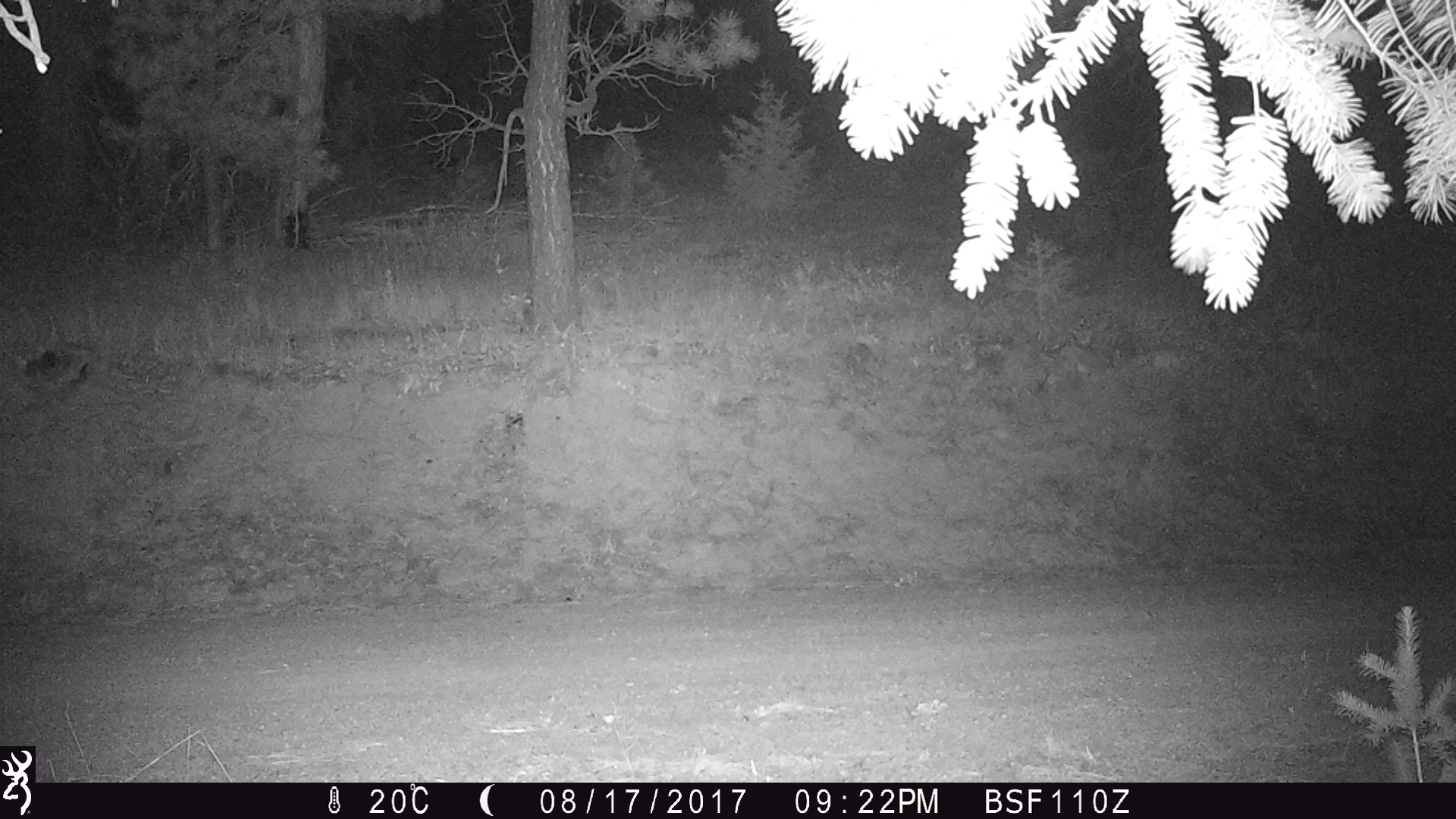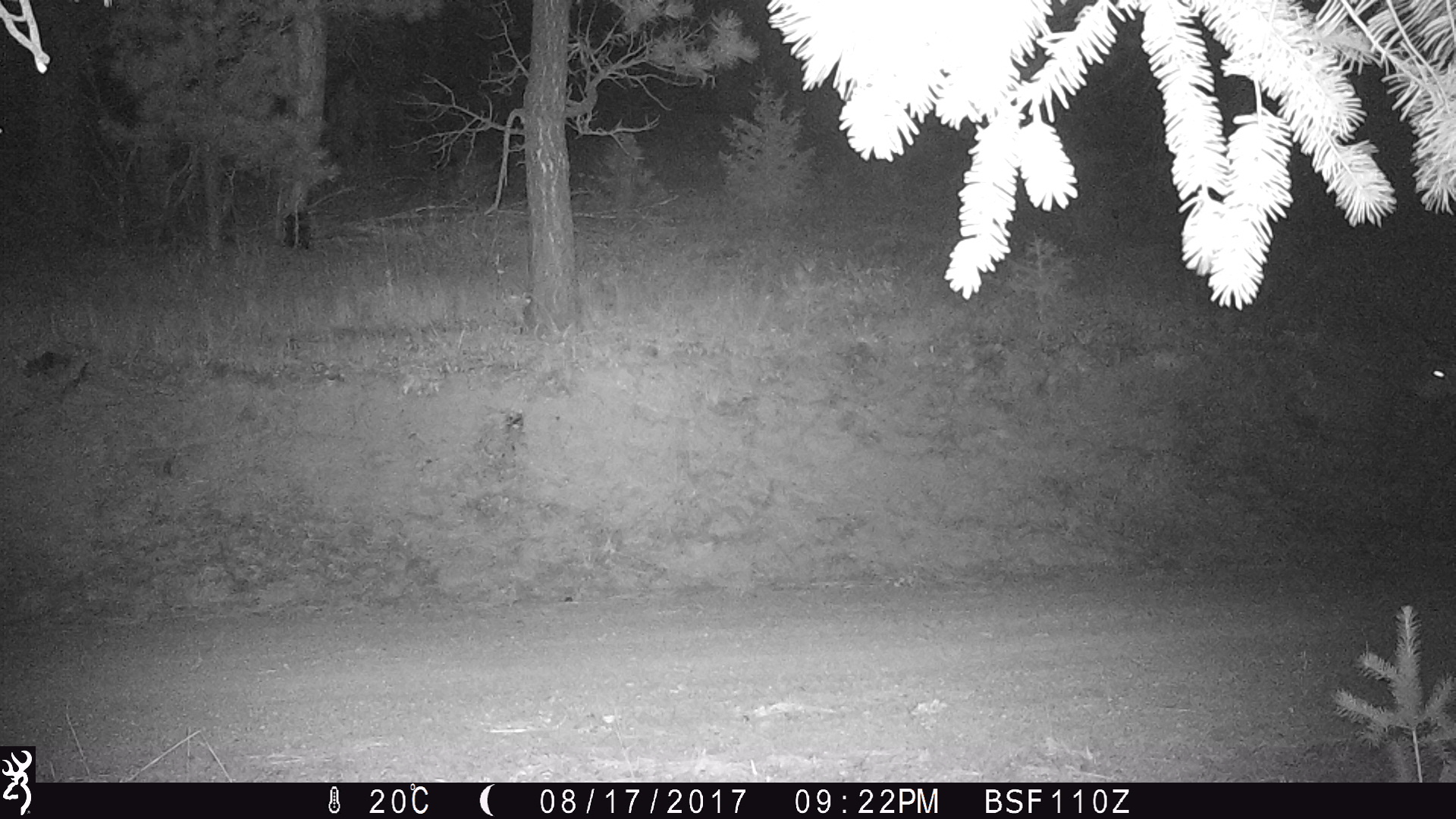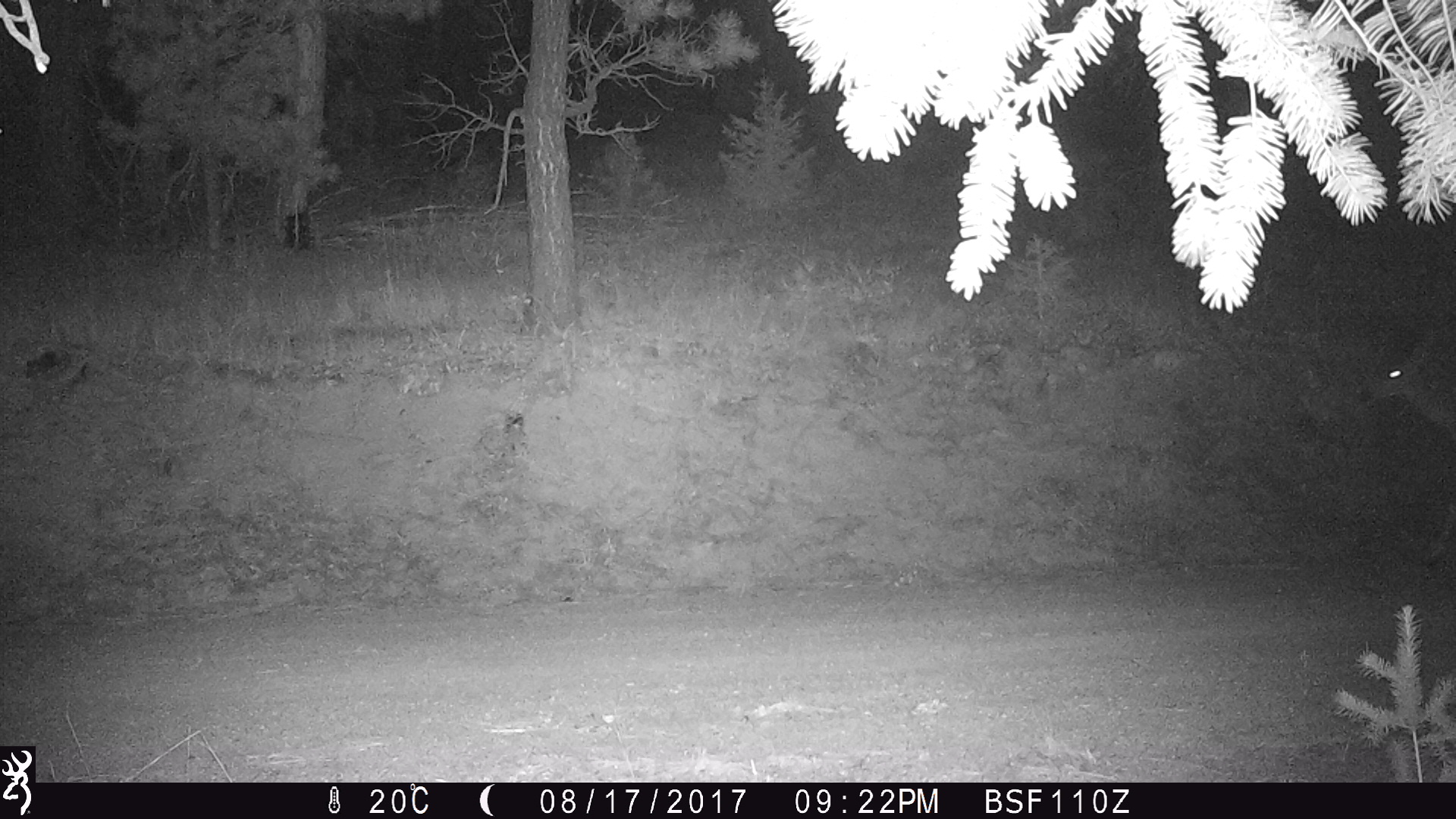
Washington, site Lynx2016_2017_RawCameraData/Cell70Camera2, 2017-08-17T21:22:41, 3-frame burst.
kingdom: Animalia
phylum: Chordata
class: Mammalia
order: Artiodactyla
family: Cervidae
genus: Odocoileus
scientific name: Odocoileus hemionus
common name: mule deer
Odocoileus hemionus (mule deer). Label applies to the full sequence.